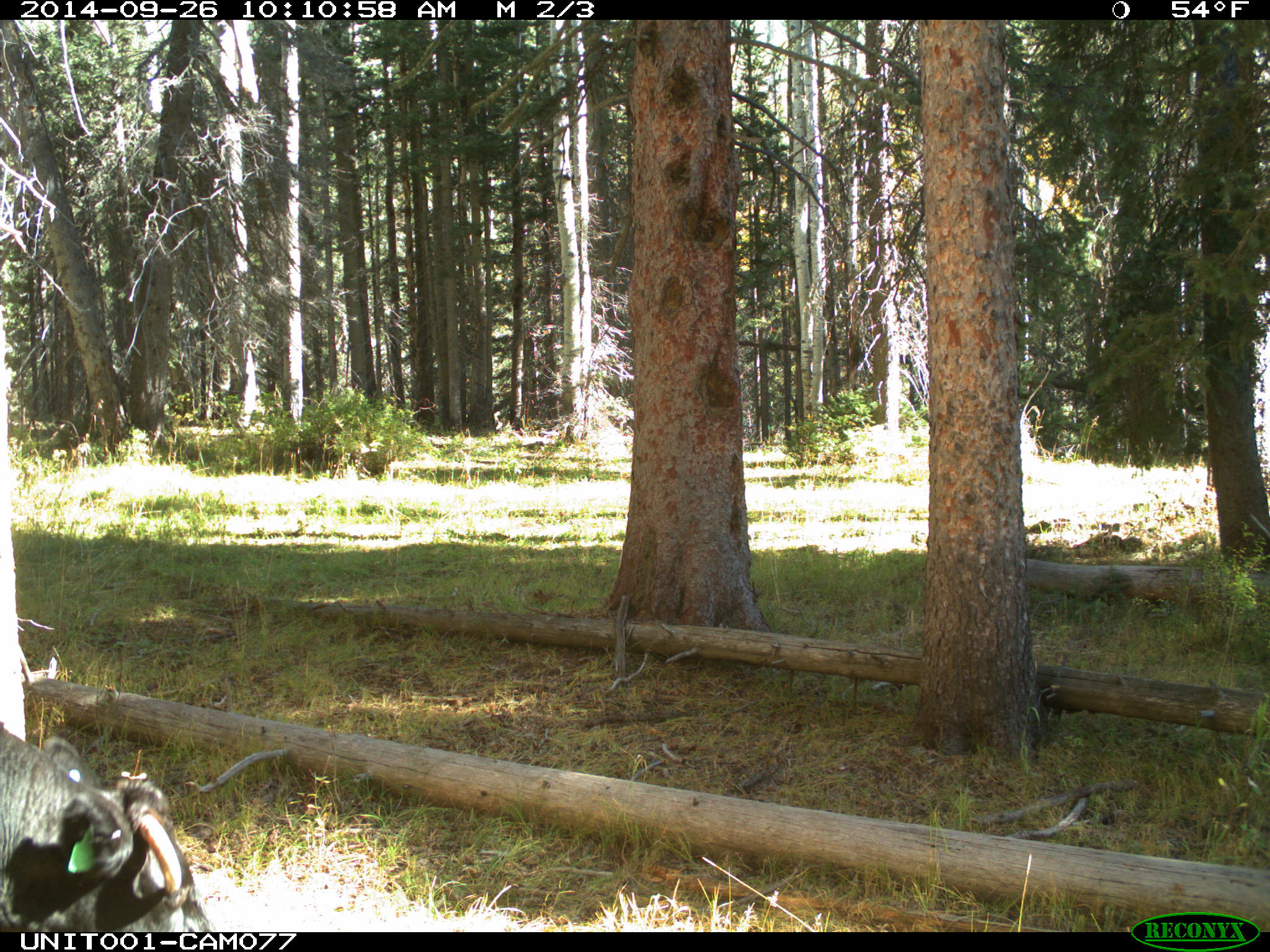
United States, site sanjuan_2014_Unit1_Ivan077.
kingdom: Animalia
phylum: Chordata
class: Mammalia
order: Artiodactyla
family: Bovidae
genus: Bos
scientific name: Bos taurus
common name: domestic cow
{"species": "Bos taurus (domestic cow)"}